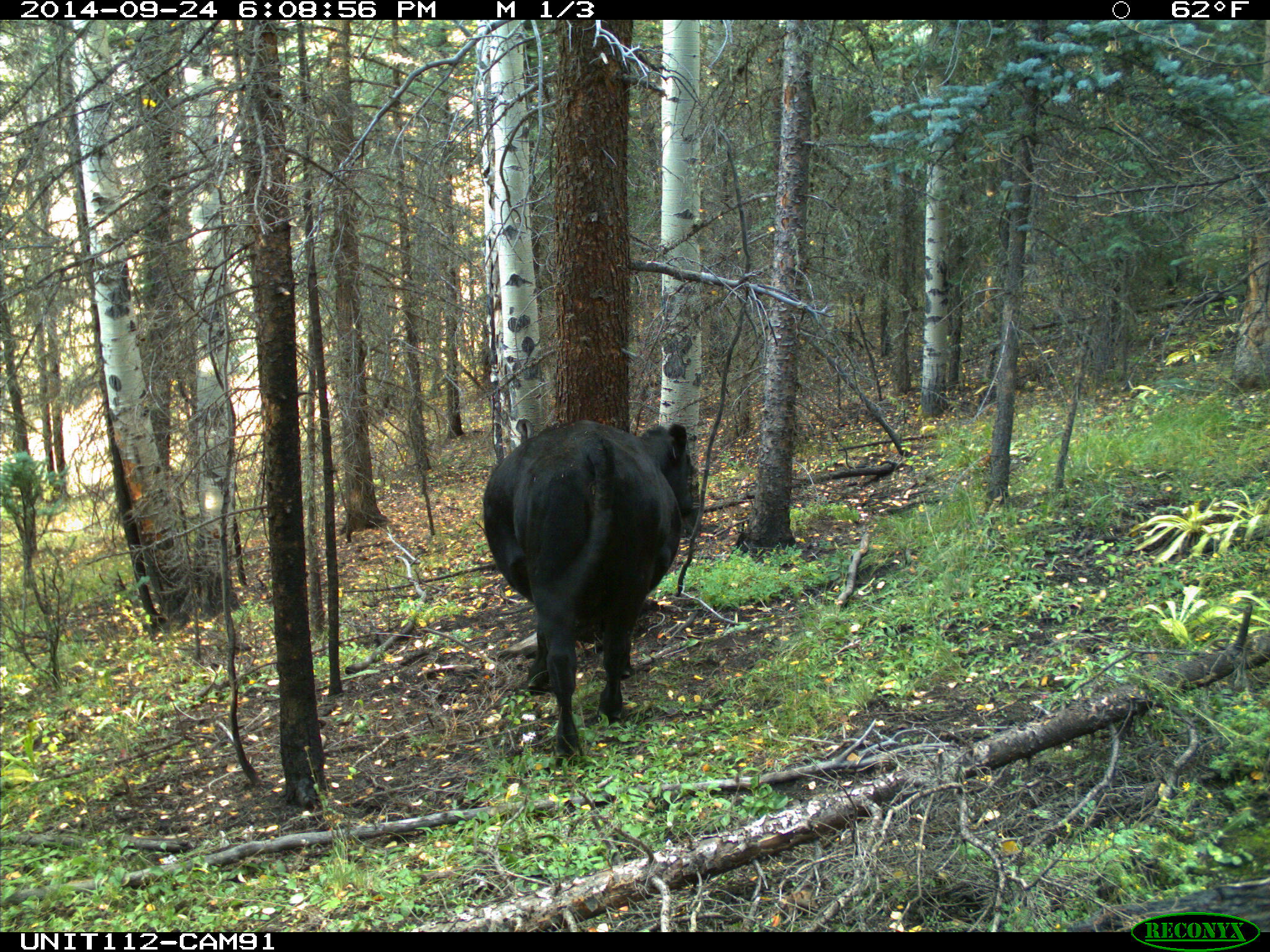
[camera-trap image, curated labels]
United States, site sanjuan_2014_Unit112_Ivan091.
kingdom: Animalia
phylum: Chordata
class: Mammalia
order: Artiodactyla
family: Bovidae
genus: Bos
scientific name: Bos taurus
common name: domestic cow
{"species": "Bos taurus (domestic cow)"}